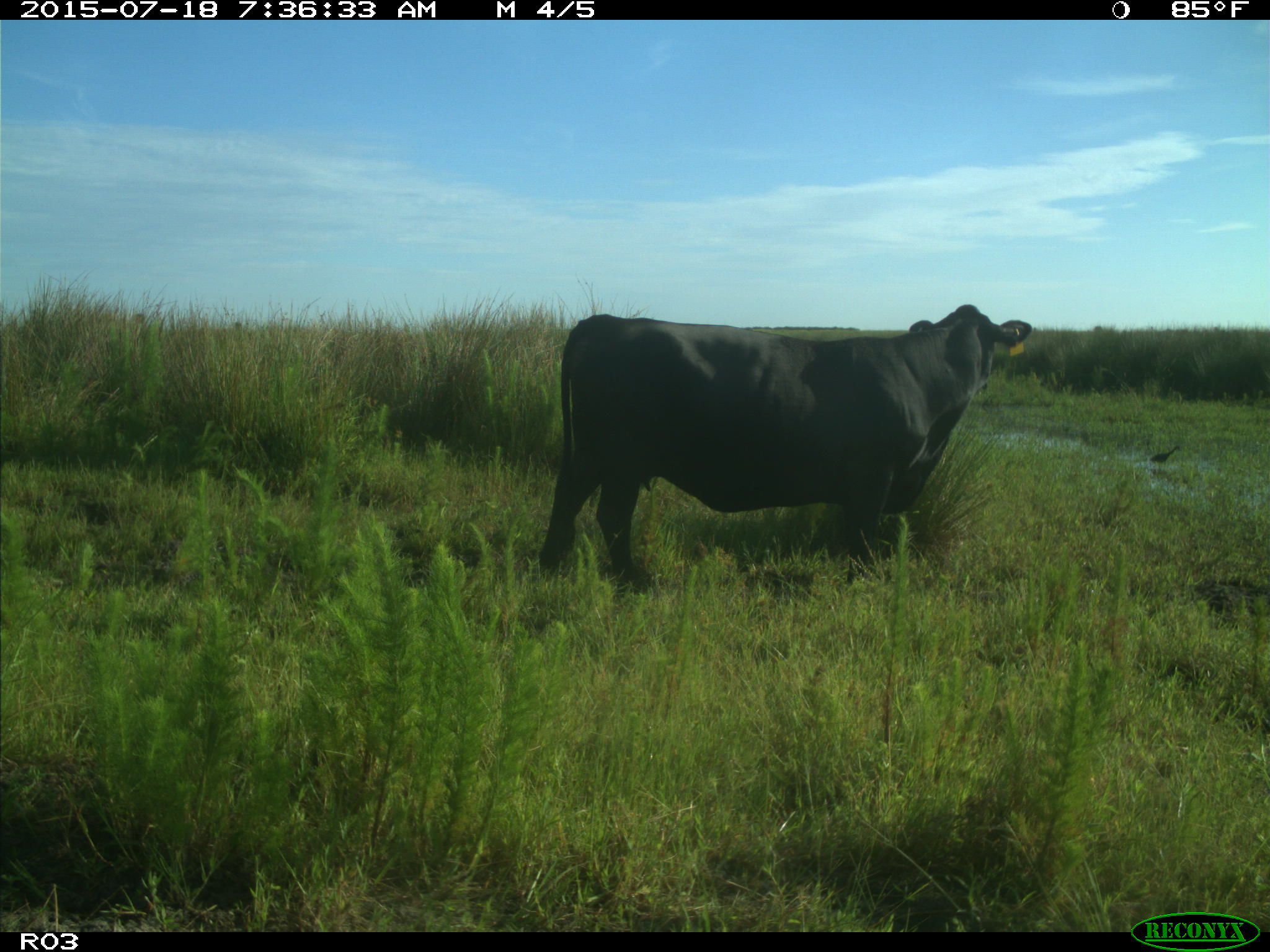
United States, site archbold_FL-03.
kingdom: Animalia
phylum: Chordata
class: Mammalia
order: Artiodactyla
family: Bovidae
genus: Bos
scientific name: Bos taurus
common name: domestic cow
Bos taurus (domestic cow).